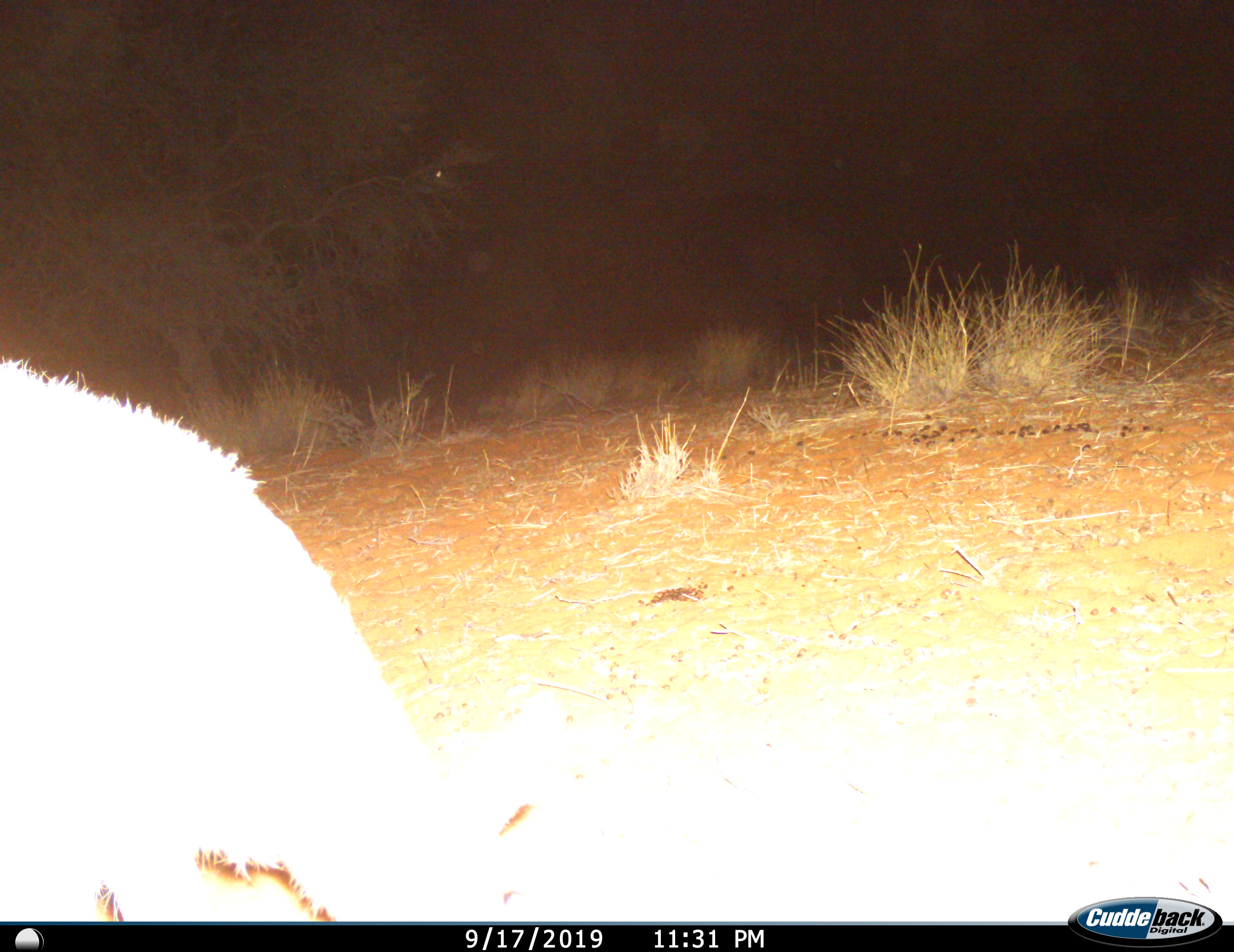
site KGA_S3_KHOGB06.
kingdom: Animalia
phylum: Chordata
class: Mammalia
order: Artiodactyla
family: Bovidae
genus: Raphicerus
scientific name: Raphicerus campestris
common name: steenbok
Steenbok (Raphicerus campestris), count 1. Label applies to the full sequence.